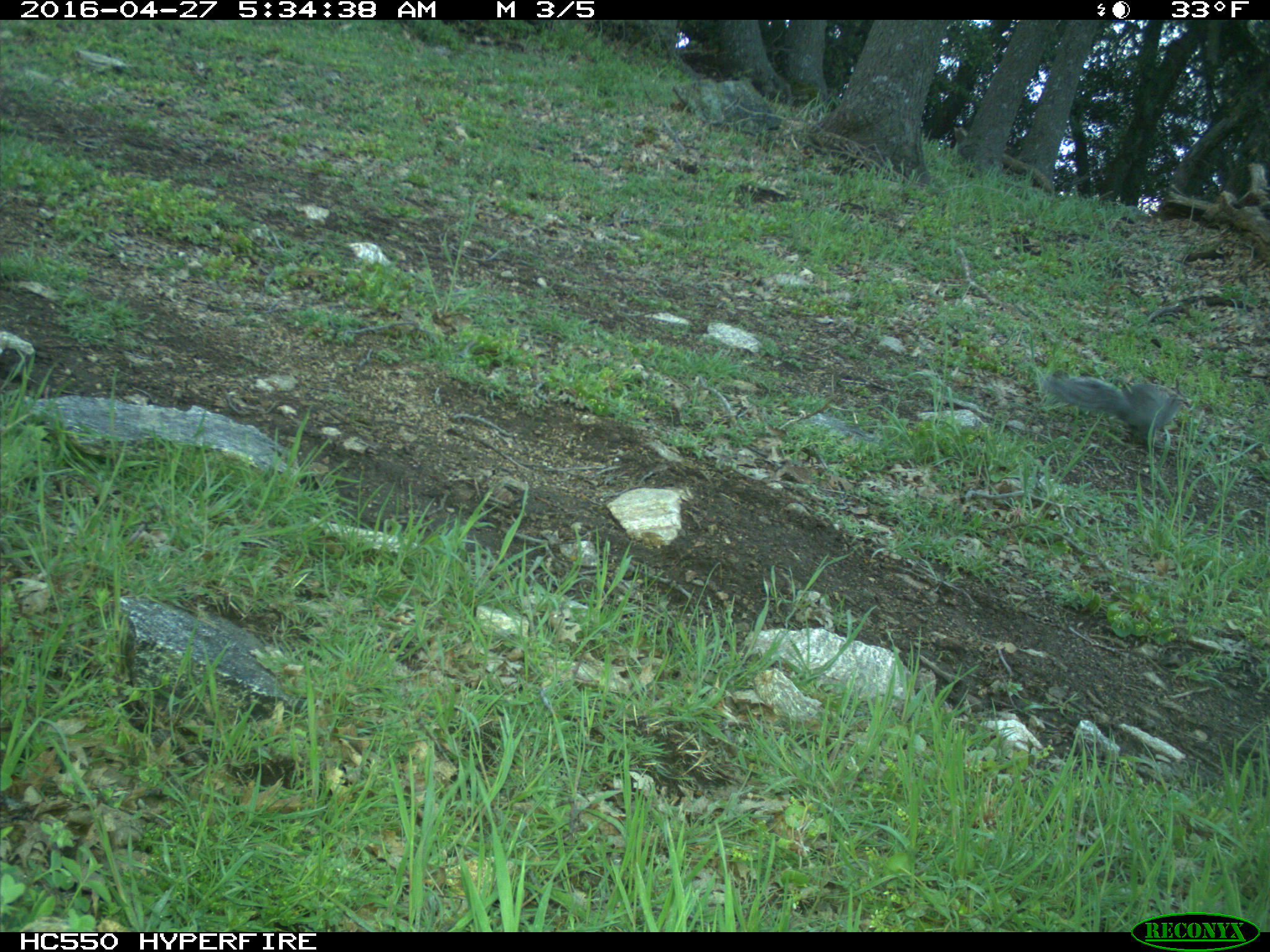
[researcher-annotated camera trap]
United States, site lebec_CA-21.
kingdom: Animalia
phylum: Chordata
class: Mammalia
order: Rodentia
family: Sciuridae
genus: Sciurus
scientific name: Sciurus carolinensis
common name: eastern gray squirrel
Sciurus carolinensis (eastern gray squirrel).